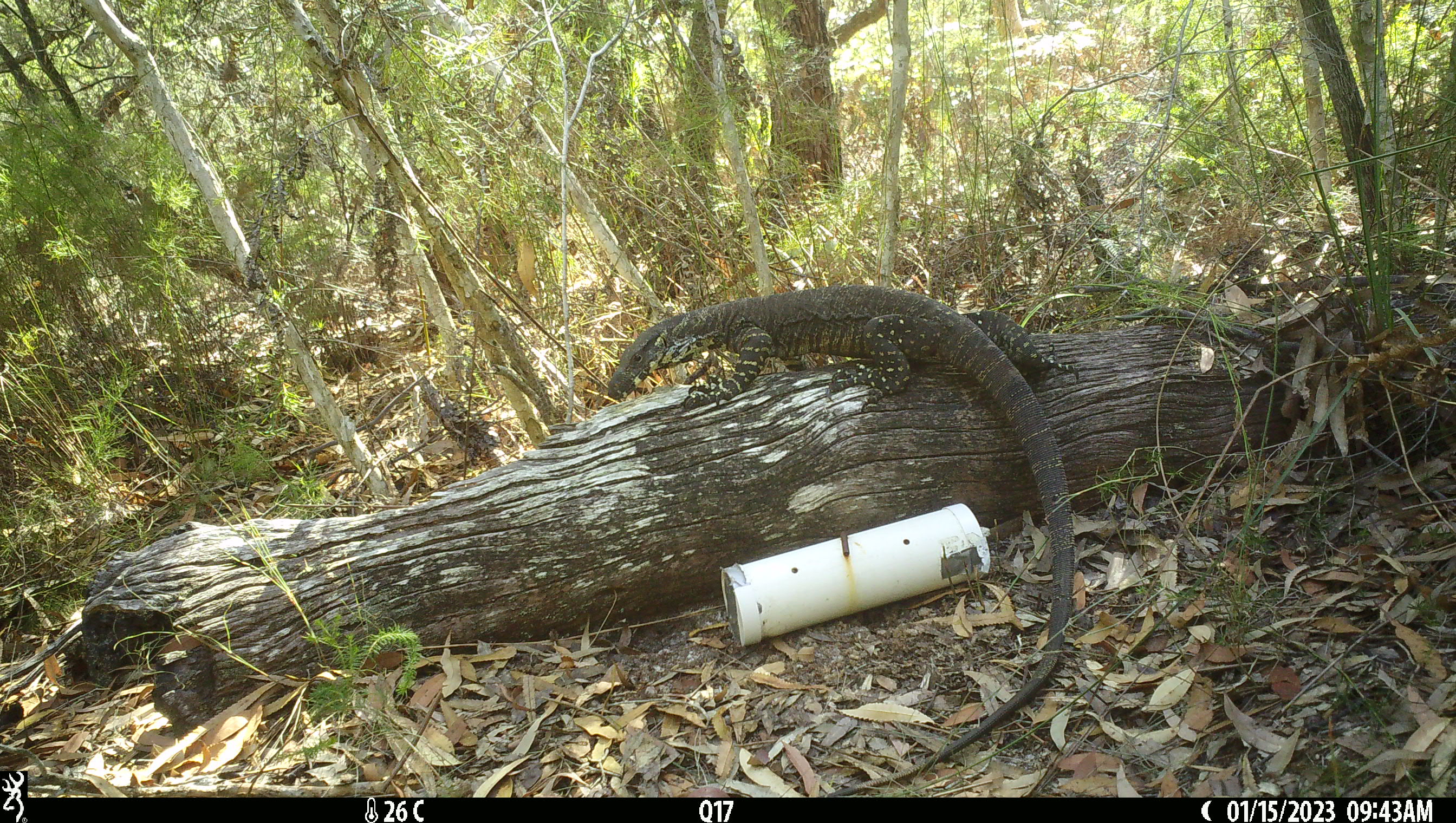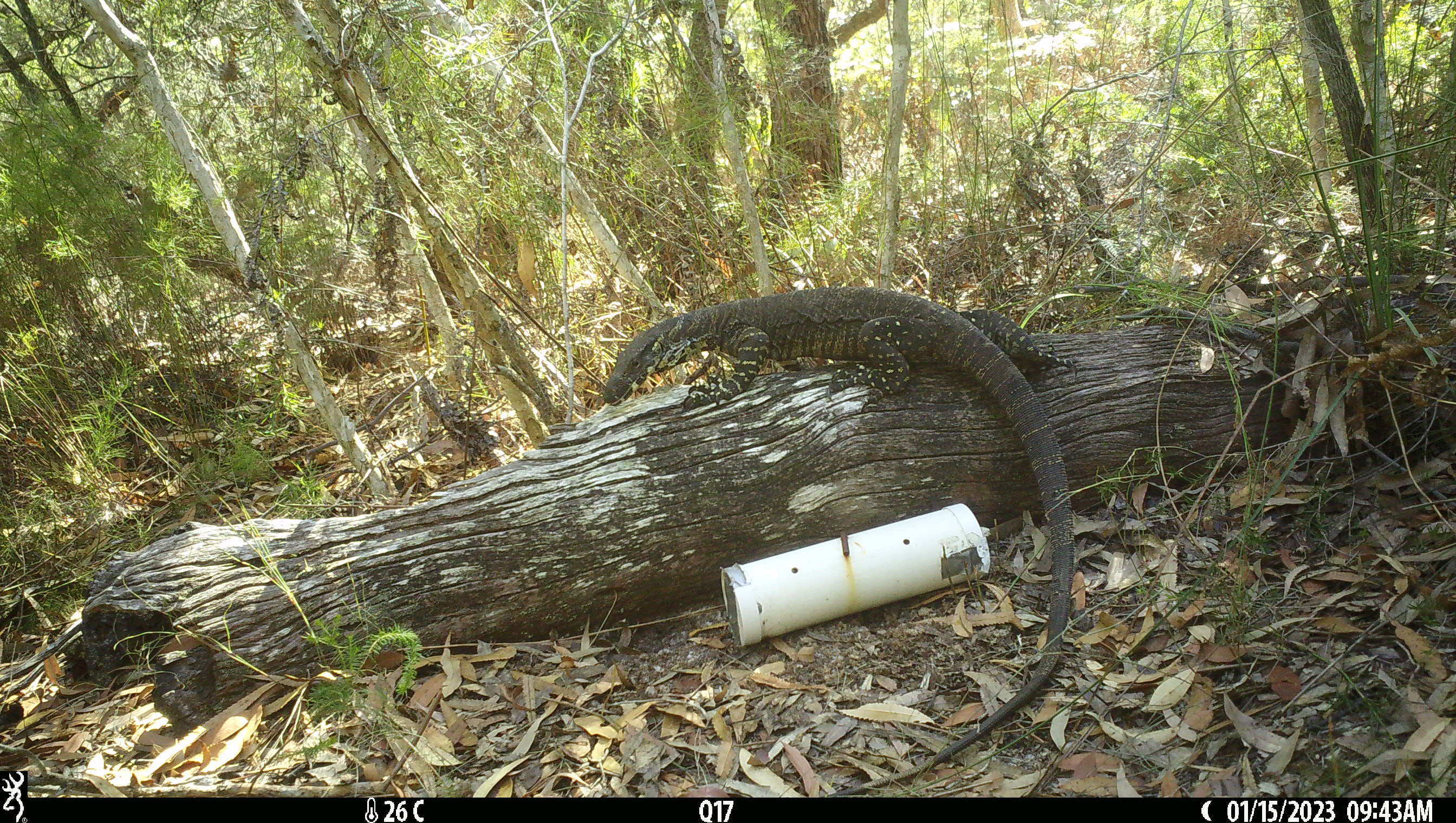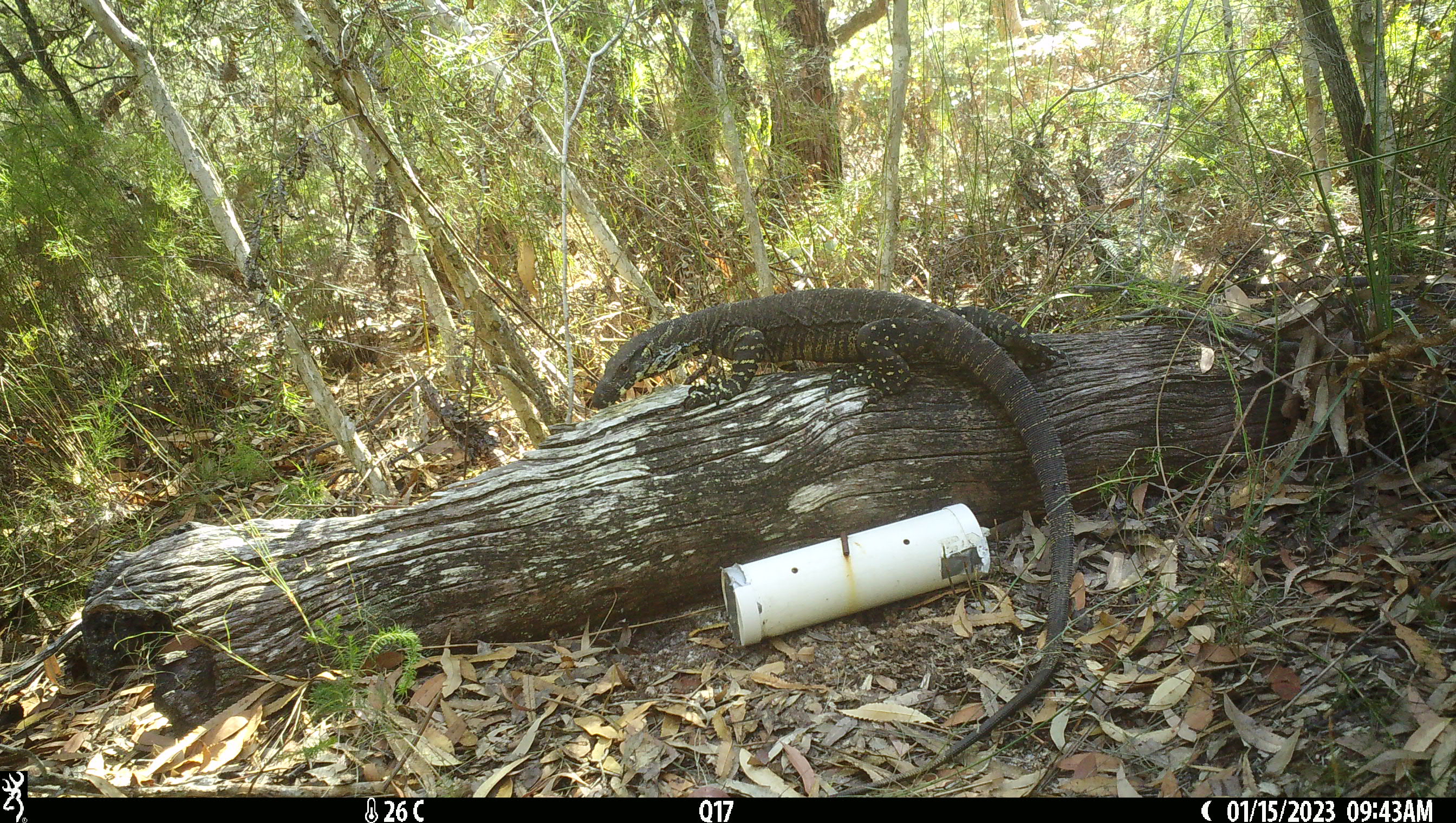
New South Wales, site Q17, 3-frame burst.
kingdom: Animalia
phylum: Chordata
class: Reptilia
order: Squamata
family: Varanidae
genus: Varanus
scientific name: Varanus varius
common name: lace monitor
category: goanna